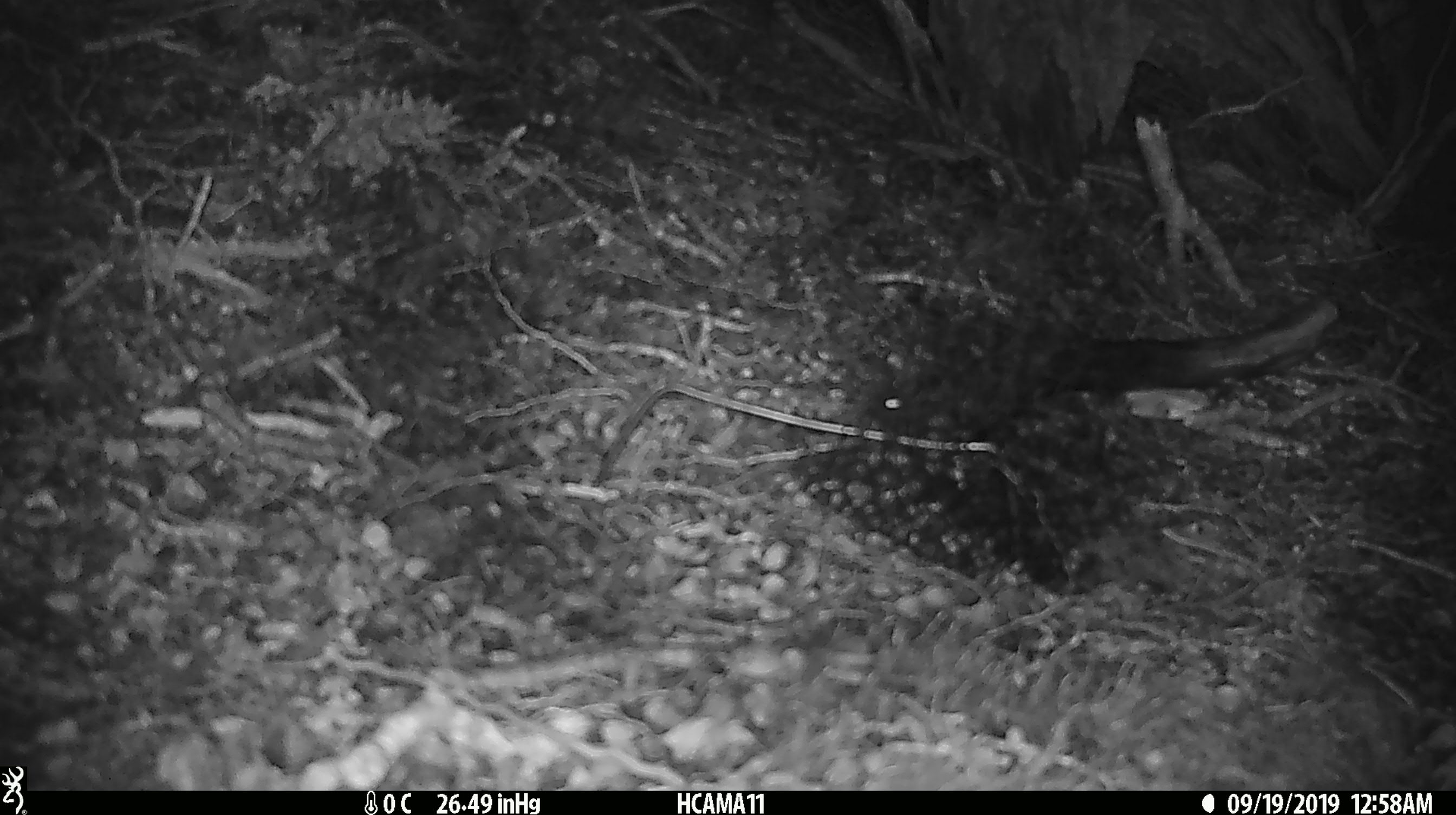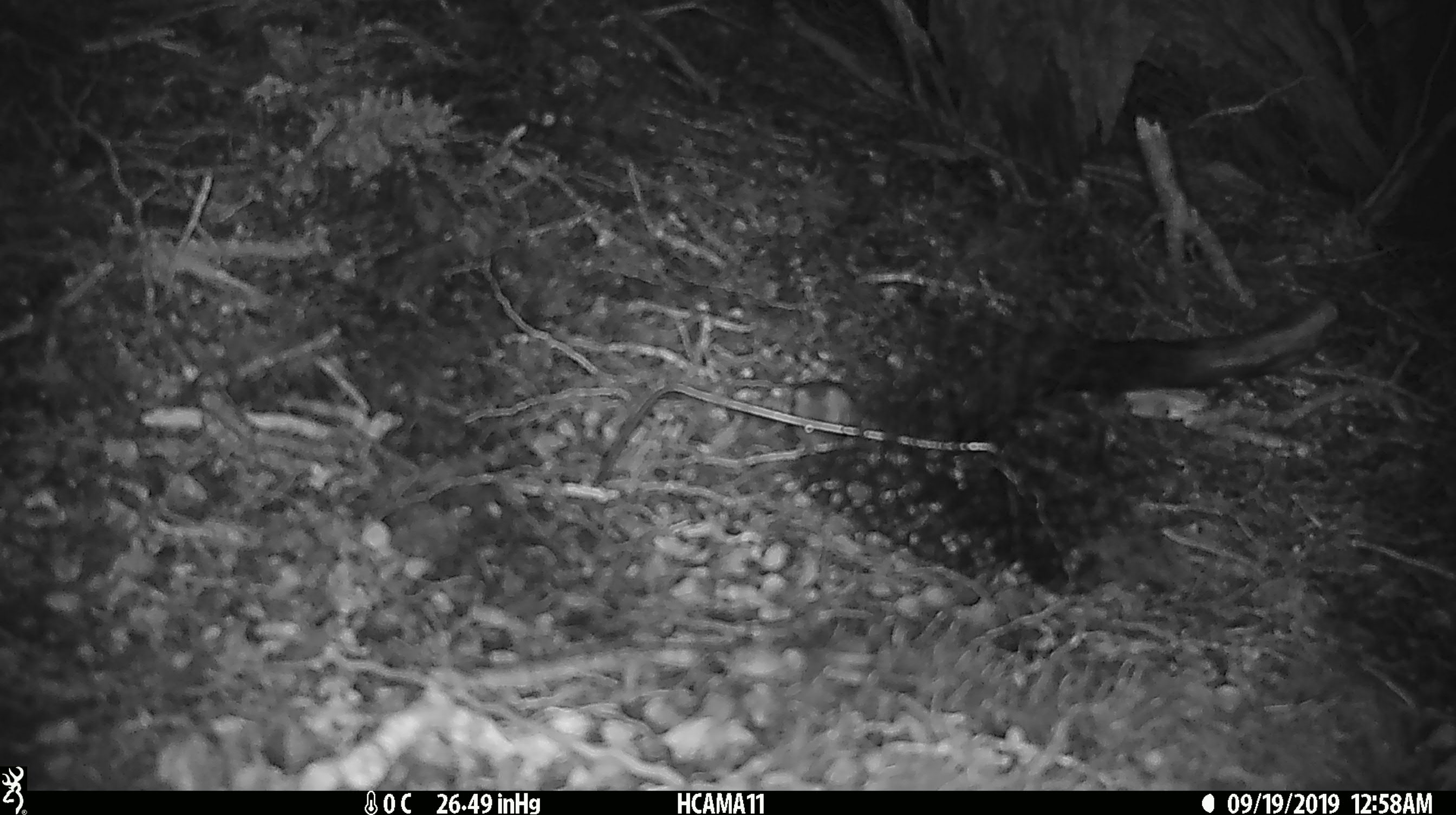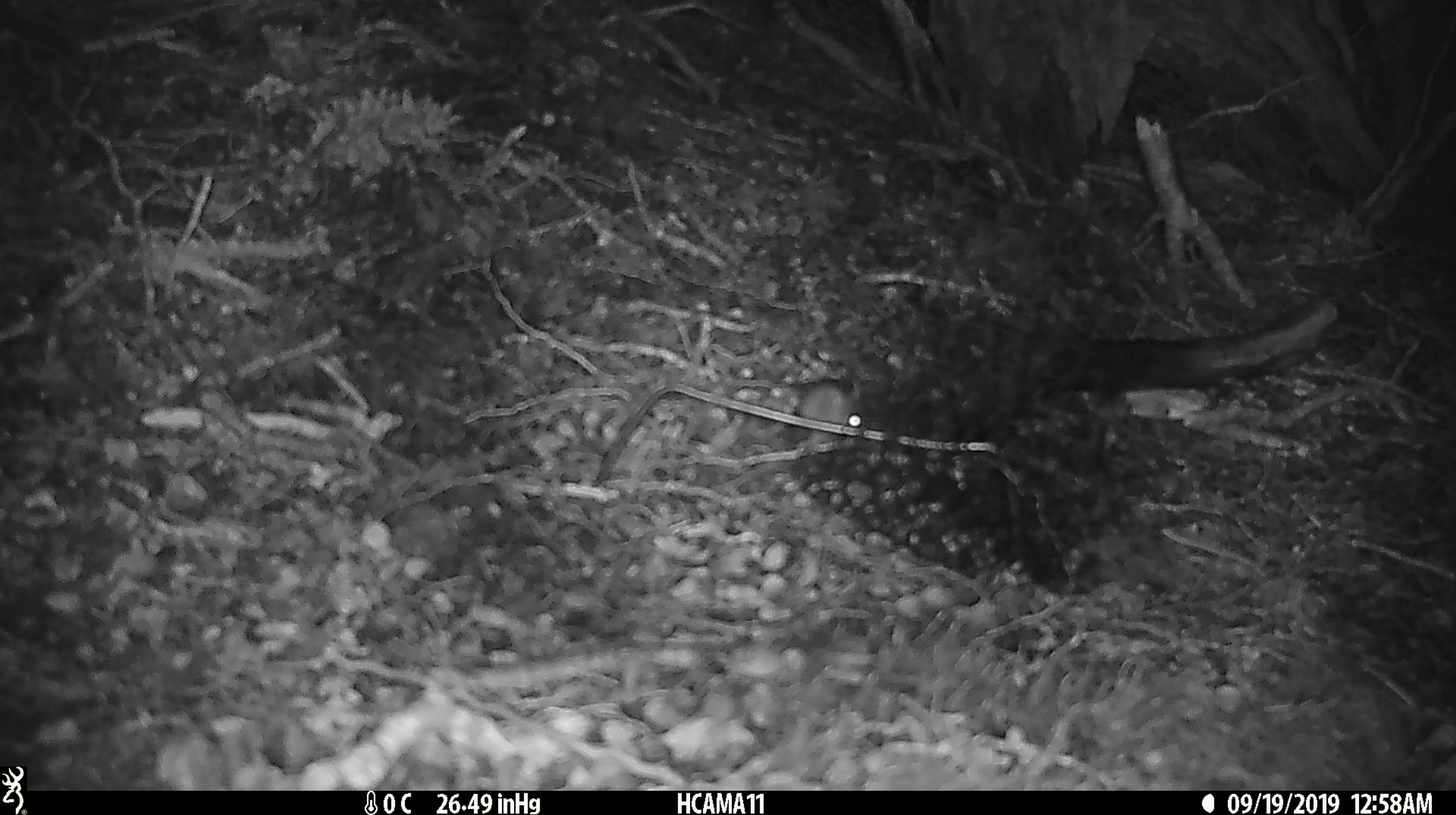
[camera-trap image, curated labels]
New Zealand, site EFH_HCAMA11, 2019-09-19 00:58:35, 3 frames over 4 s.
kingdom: Animalia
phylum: Chordata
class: Mammalia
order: Rodentia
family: Muridae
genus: Mus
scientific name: Mus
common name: mouse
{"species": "mouse (Mus)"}